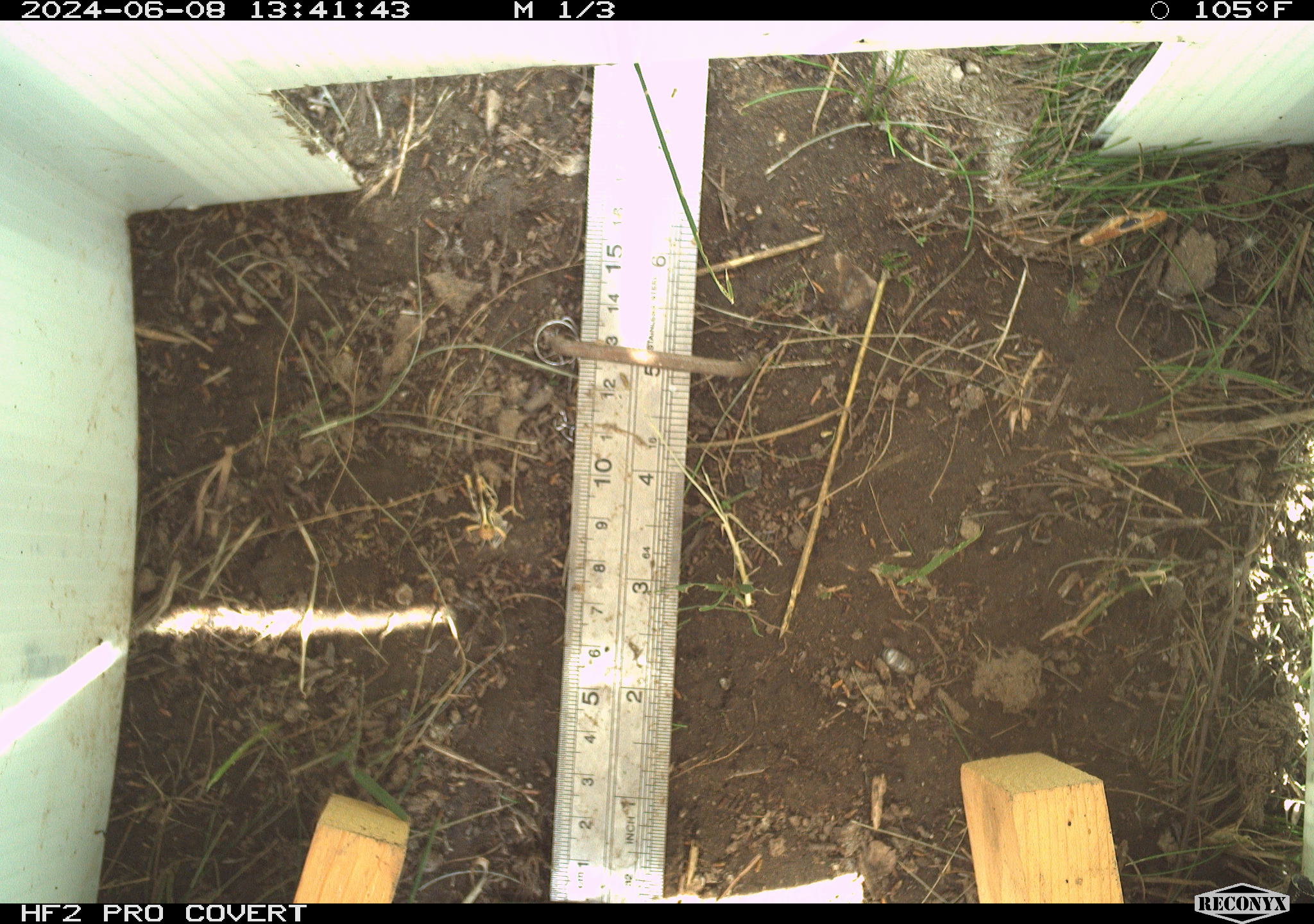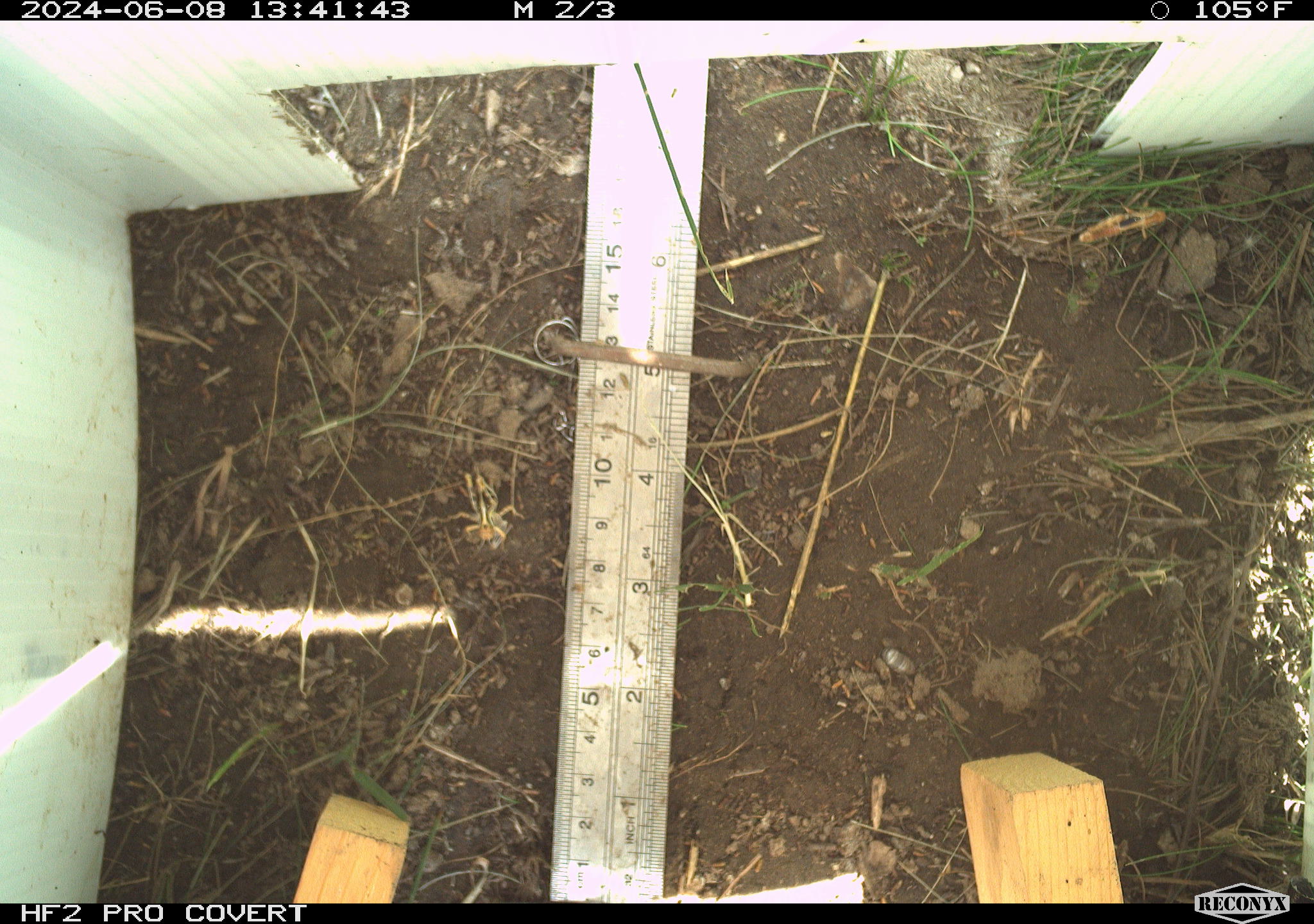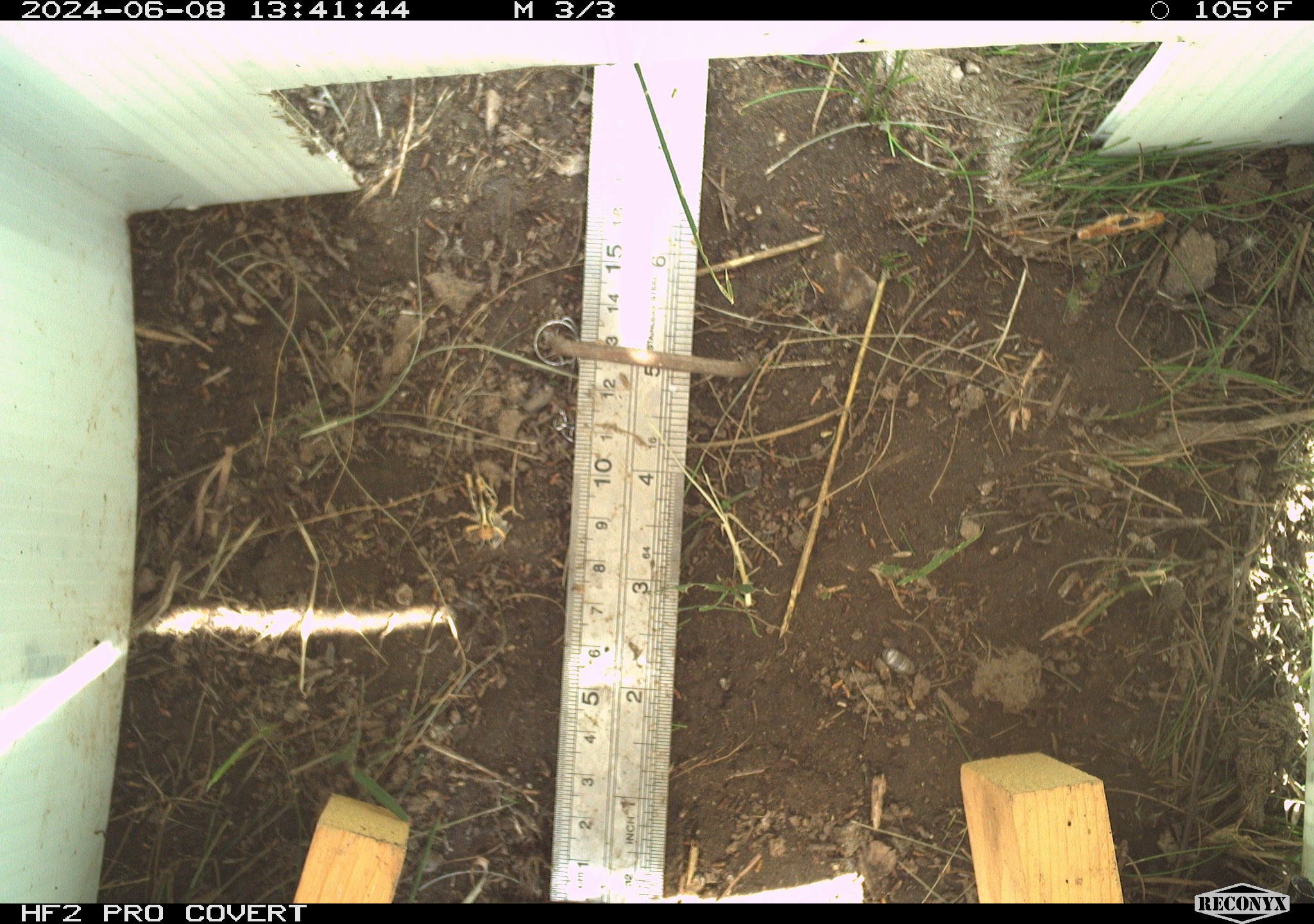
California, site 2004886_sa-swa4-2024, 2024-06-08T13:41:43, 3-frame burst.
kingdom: Animalia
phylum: Arthropoda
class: Insecta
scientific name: Insecta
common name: insect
Insect (Insecta).